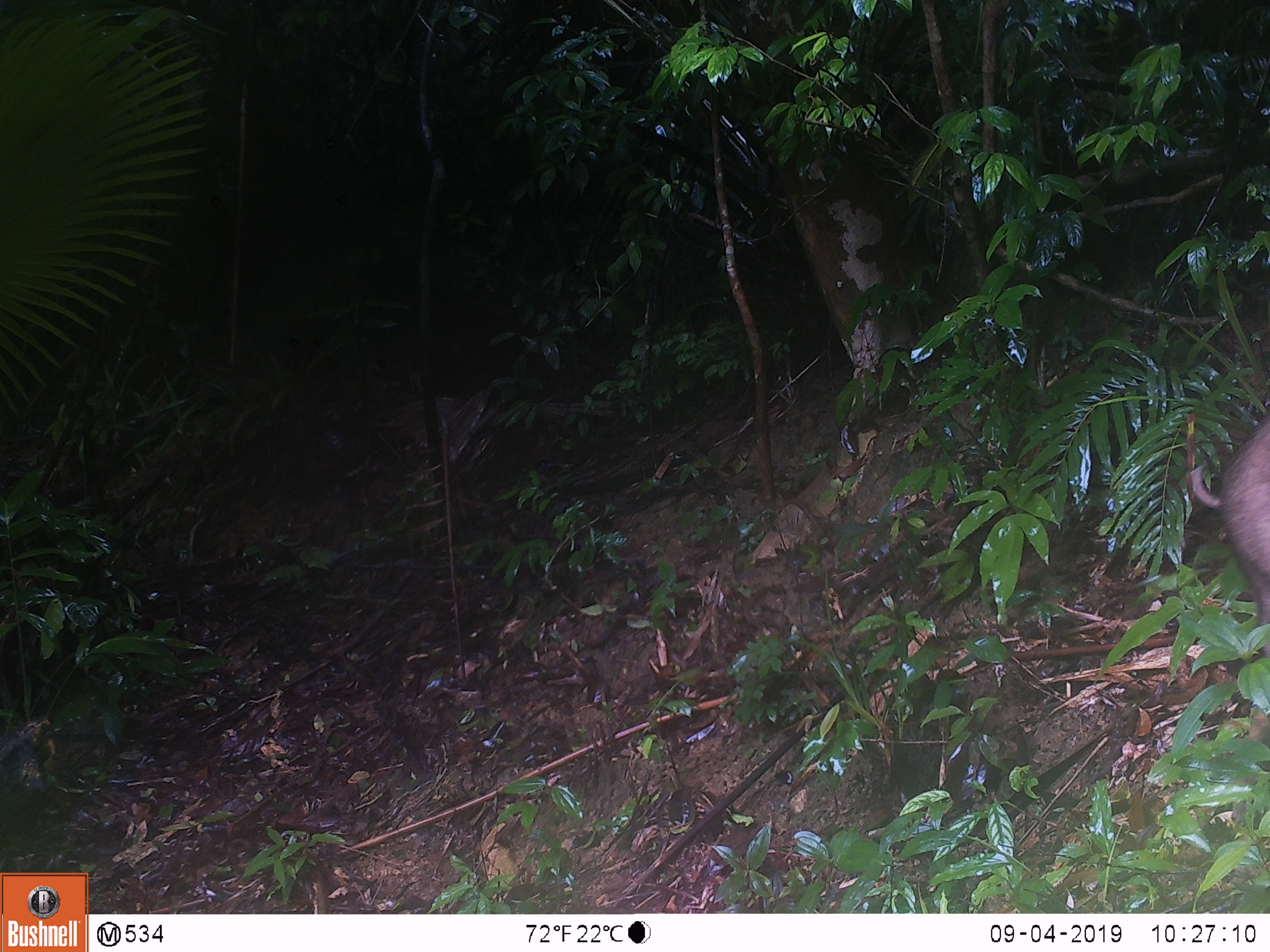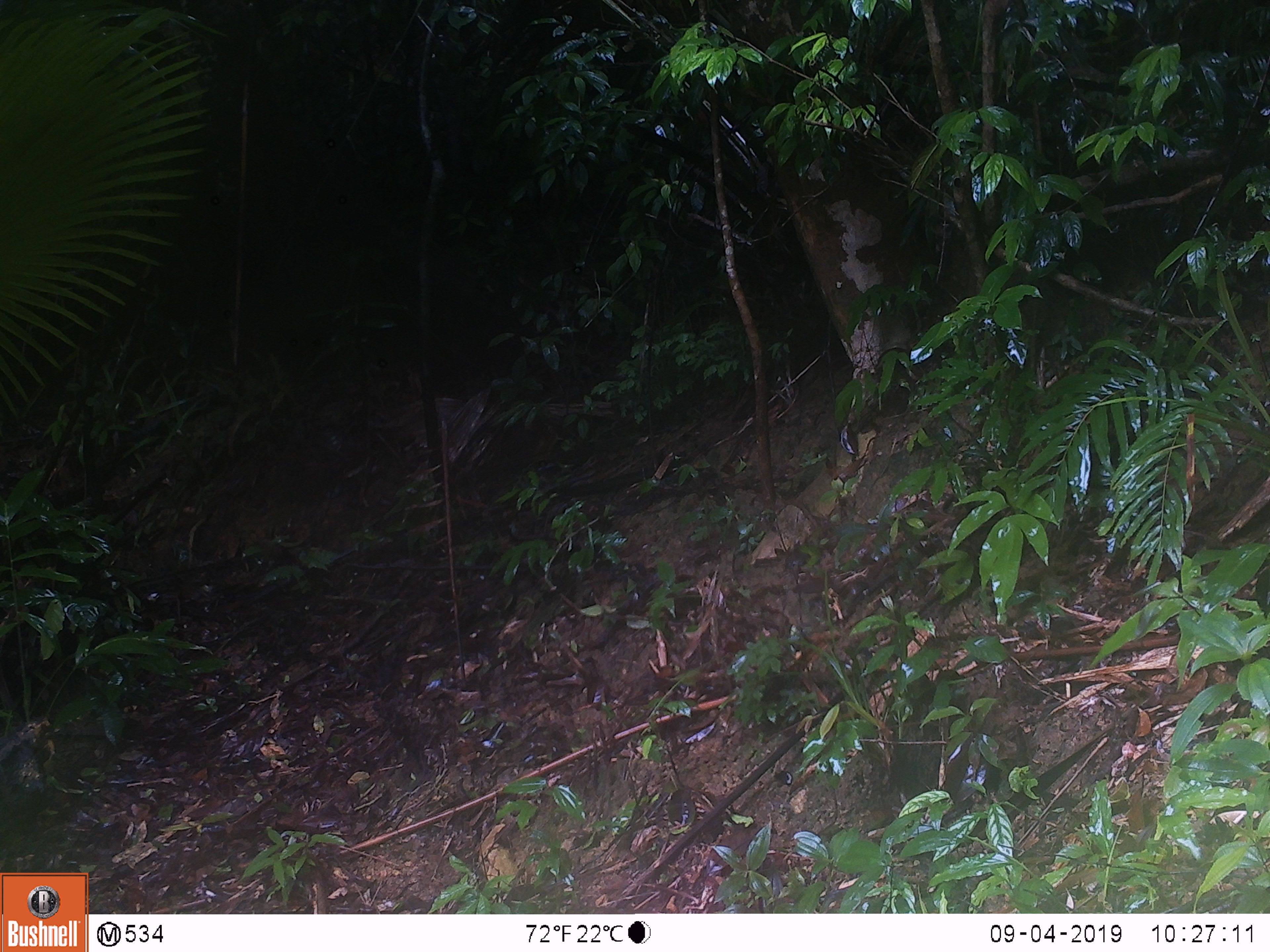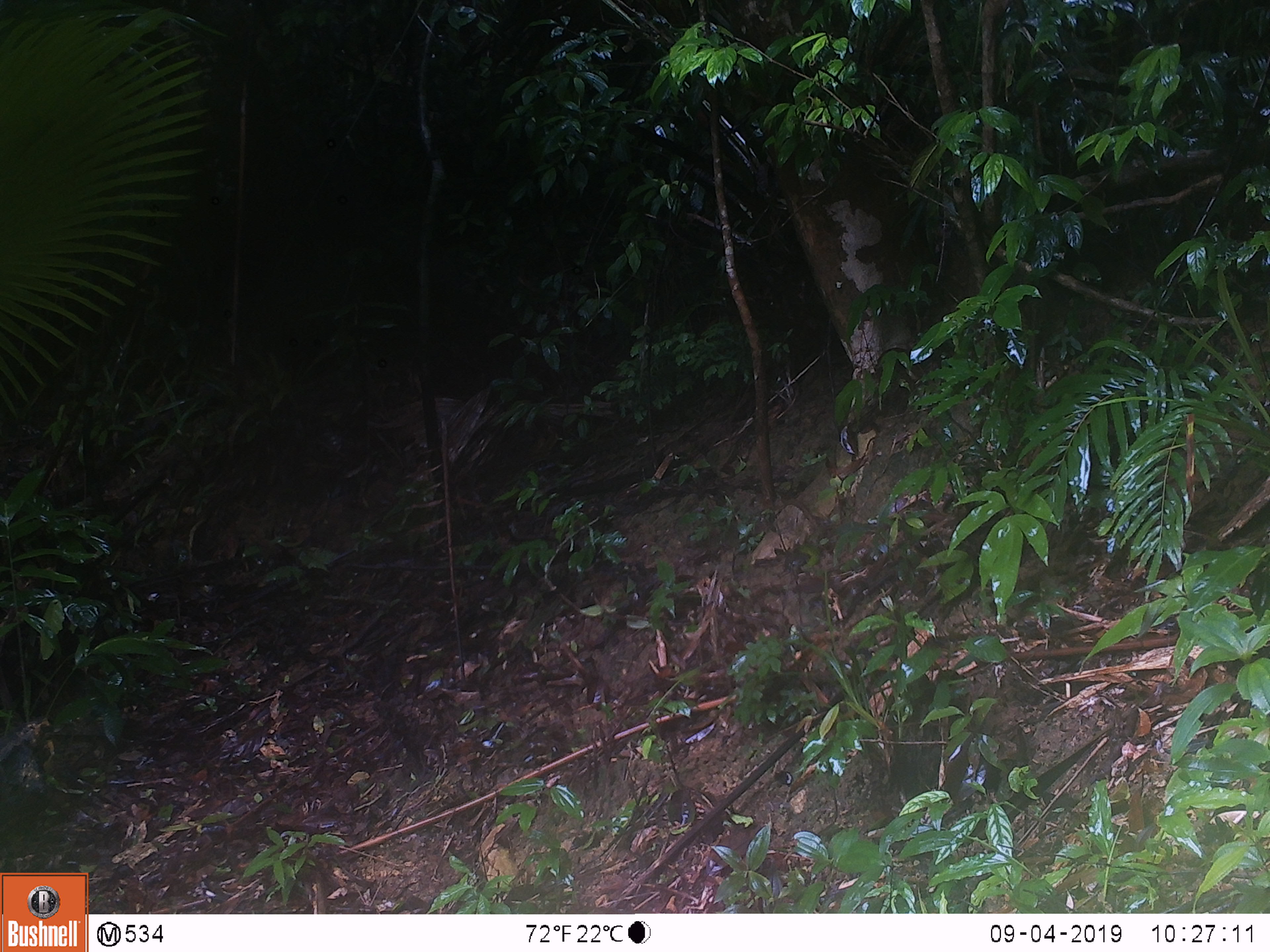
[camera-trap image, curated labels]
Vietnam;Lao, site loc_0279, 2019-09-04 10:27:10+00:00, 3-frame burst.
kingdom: Animalia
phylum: Chordata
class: Mammalia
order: Artiodactyla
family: Suidae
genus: Sus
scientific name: Sus scrofa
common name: eurasian wild pig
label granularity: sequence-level